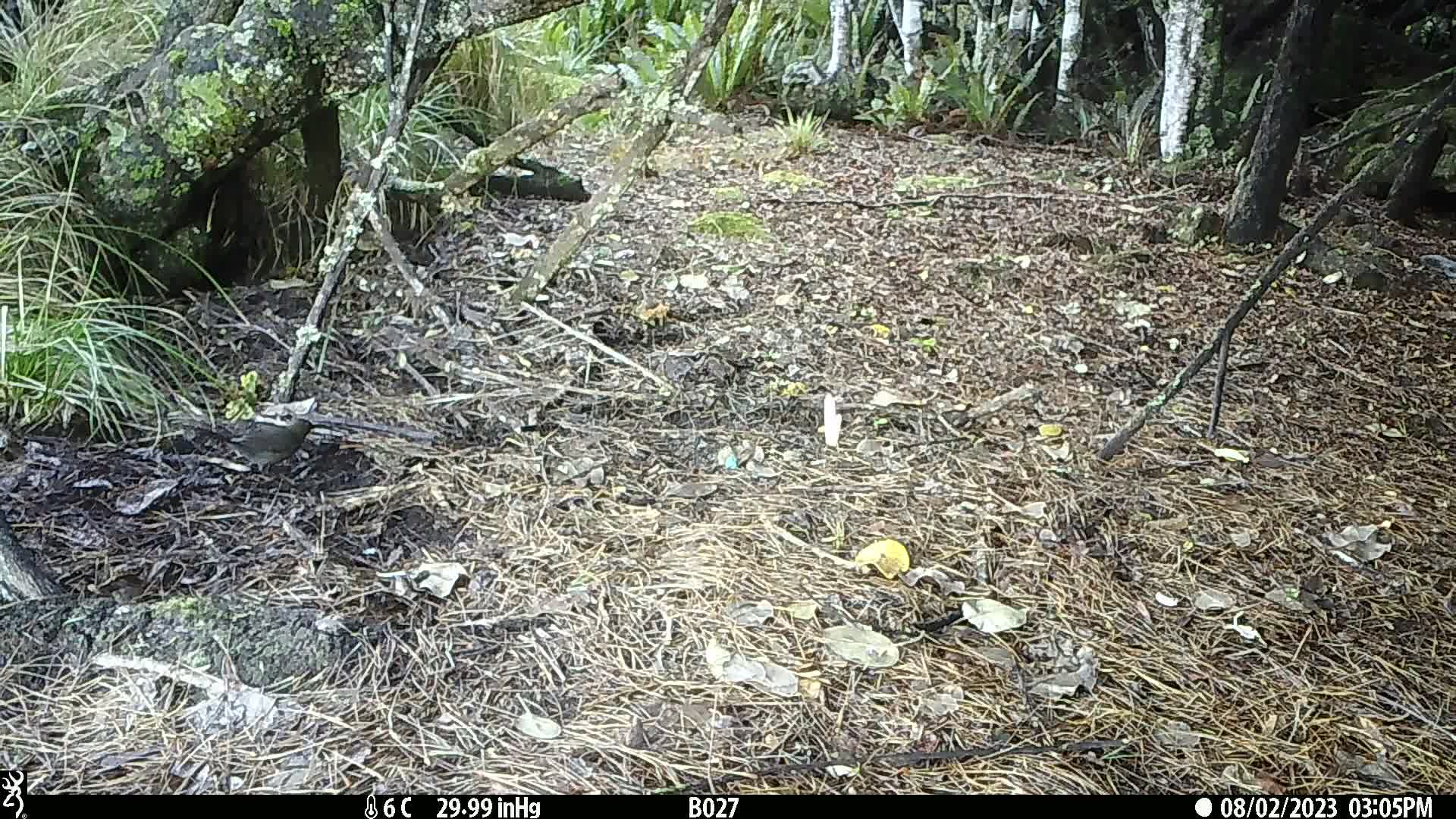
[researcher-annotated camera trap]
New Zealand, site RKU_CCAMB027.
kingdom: Animalia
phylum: Chordata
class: Aves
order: Passeriformes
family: Turdidae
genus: Turdus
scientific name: Turdus merula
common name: eurasian blackbird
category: blackbird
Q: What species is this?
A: Blackbird (eurasian blackbird) (Turdus merula).